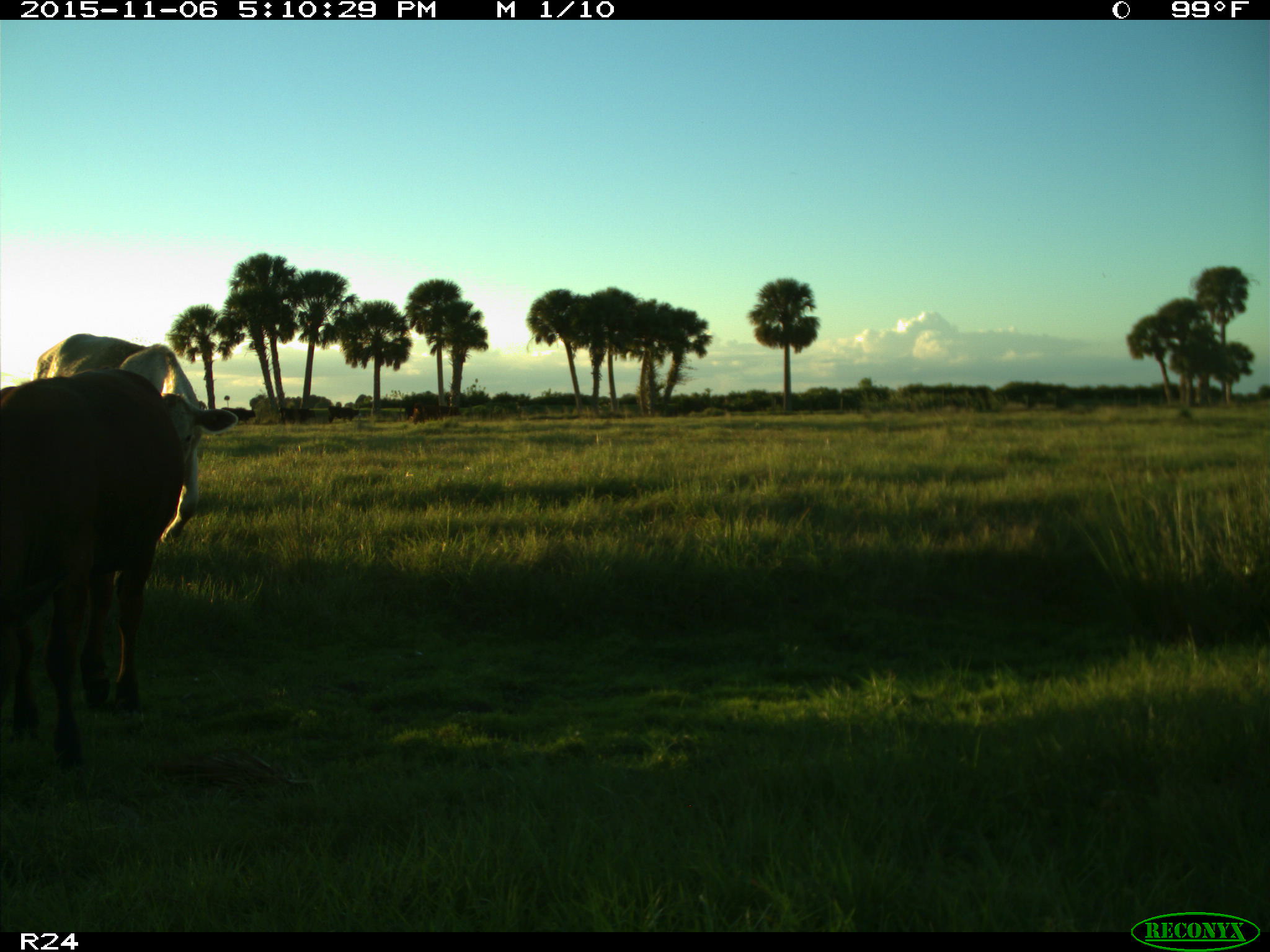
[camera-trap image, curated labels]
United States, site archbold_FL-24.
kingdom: Animalia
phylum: Chordata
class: Mammalia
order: Artiodactyla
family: Bovidae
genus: Bos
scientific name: Bos taurus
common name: domestic cow